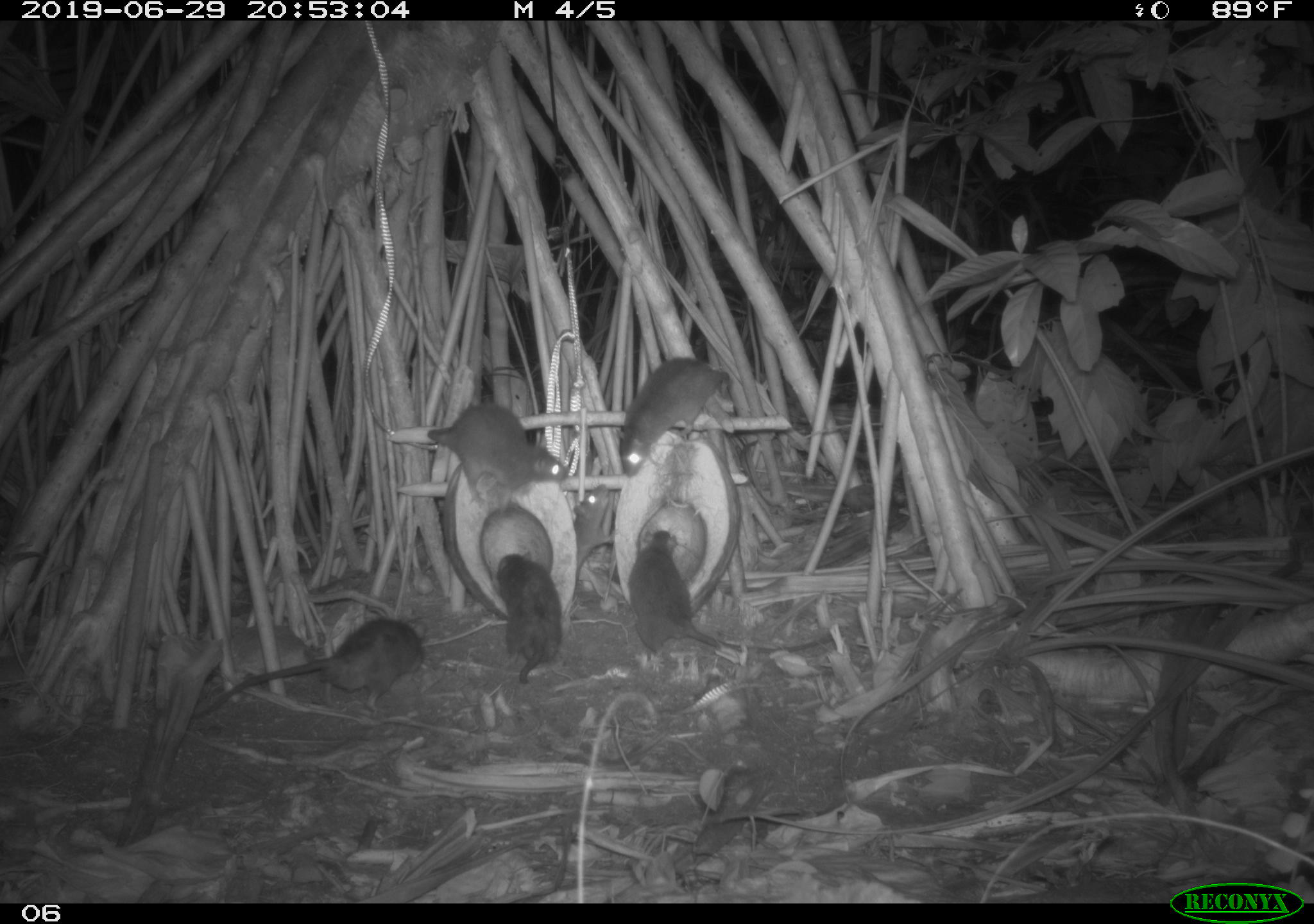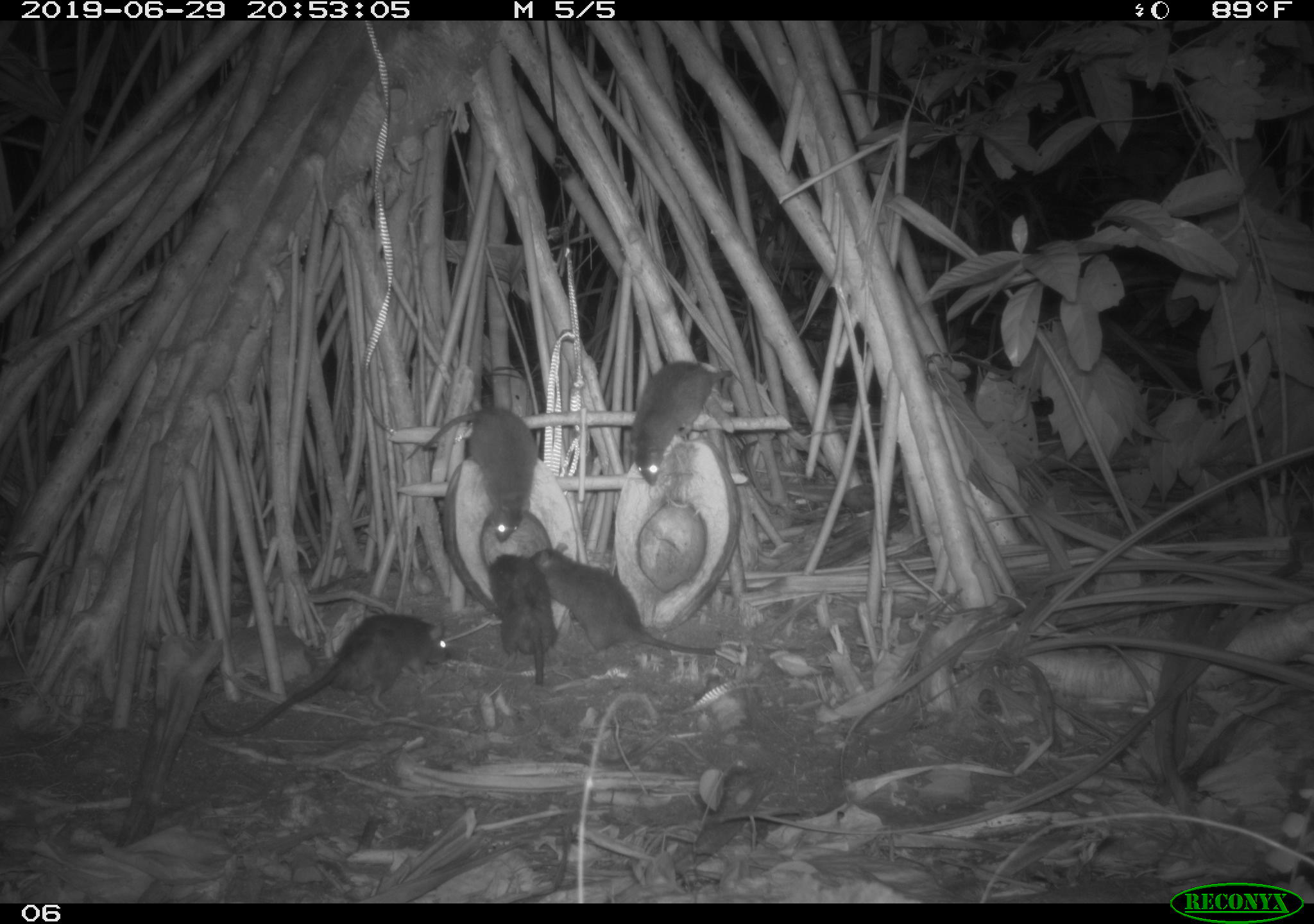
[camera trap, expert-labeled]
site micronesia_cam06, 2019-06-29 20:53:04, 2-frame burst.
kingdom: Animalia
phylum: Chordata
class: Mammalia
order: Rodentia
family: Muridae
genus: Rattus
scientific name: Rattus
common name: rat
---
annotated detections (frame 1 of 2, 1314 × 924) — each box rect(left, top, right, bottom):
rat: rect(184, 613, 427, 730); rect(627, 526, 831, 665); rect(424, 401, 572, 509); rect(610, 356, 732, 483); rect(494, 550, 568, 685); rect(570, 482, 624, 585)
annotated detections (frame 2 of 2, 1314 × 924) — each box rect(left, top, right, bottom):
rat: rect(193, 616, 458, 749); rect(532, 544, 744, 662); rect(406, 407, 547, 545); rect(629, 355, 738, 491); rect(483, 542, 568, 686)